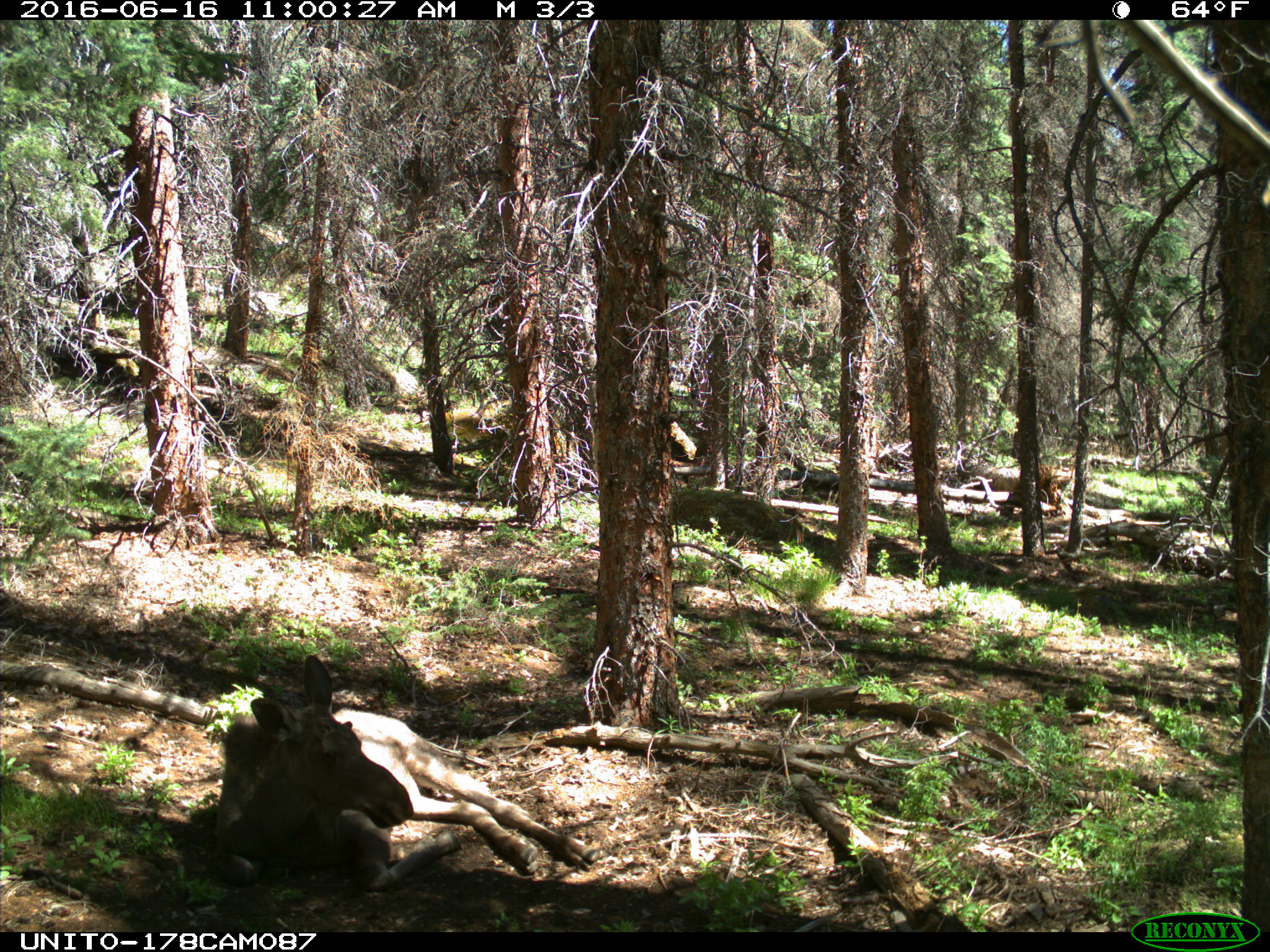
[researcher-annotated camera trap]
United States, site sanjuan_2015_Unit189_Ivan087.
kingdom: Animalia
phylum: Chordata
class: Mammalia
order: Artiodactyla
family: Cervidae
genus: Alces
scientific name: Alces alces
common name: moose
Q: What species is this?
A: Alces alces (moose).